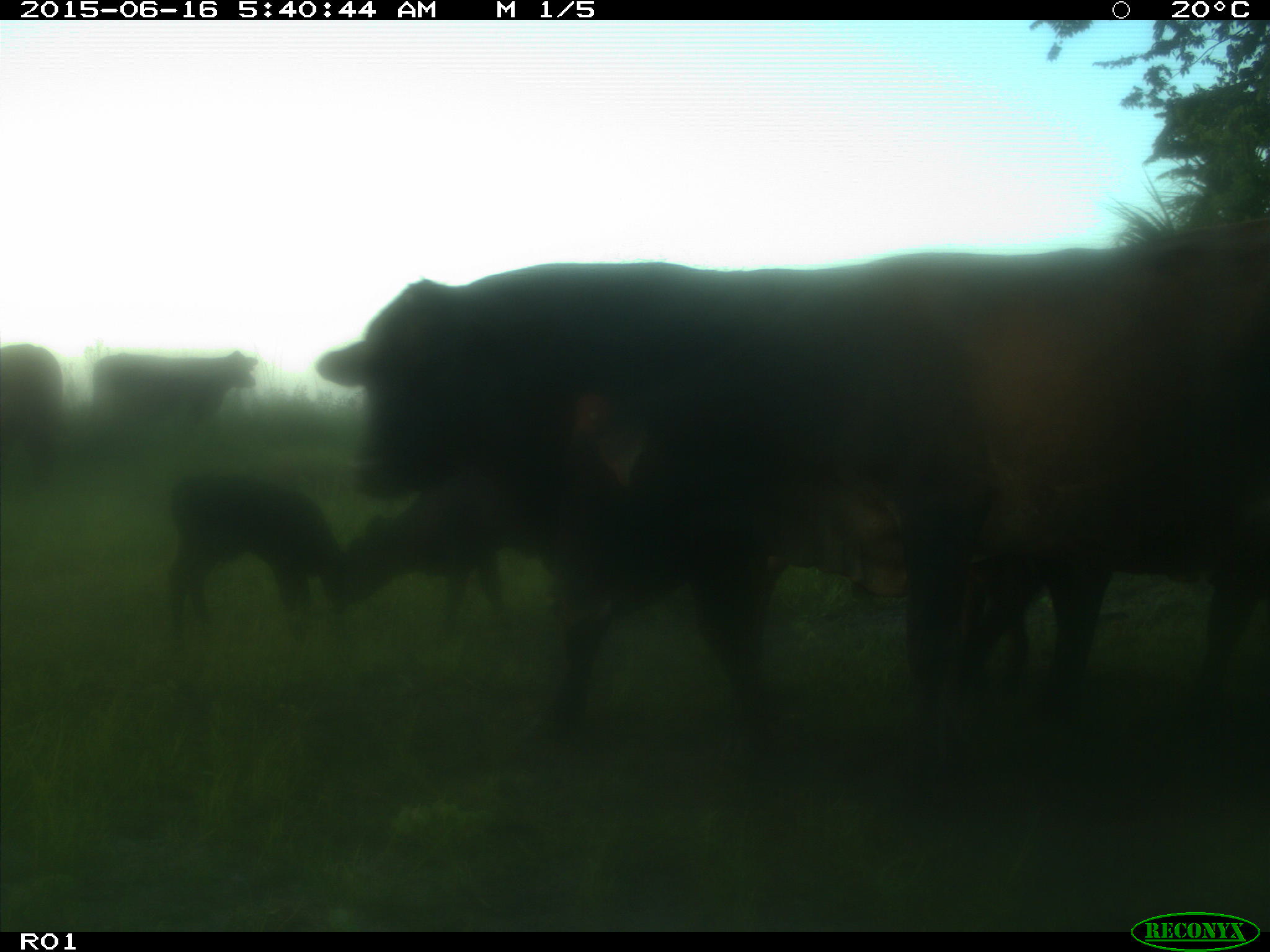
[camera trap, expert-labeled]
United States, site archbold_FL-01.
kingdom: Animalia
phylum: Chordata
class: Mammalia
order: Artiodactyla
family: Bovidae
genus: Bos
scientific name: Bos taurus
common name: domestic cow